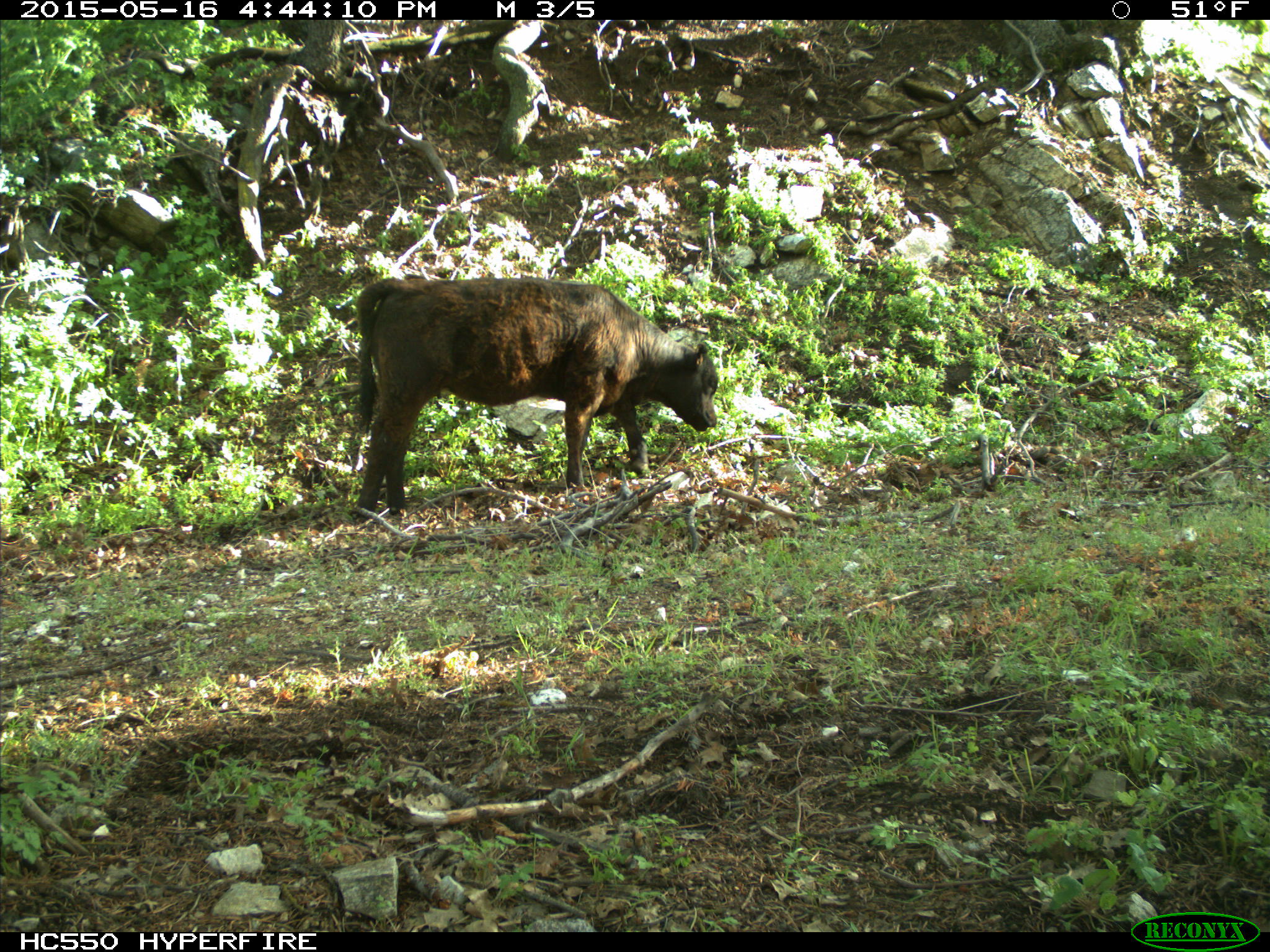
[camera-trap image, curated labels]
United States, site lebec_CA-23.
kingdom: Animalia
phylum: Chordata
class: Mammalia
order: Artiodactyla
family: Bovidae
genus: Bos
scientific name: Bos taurus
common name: domestic cow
Bos taurus (domestic cow).